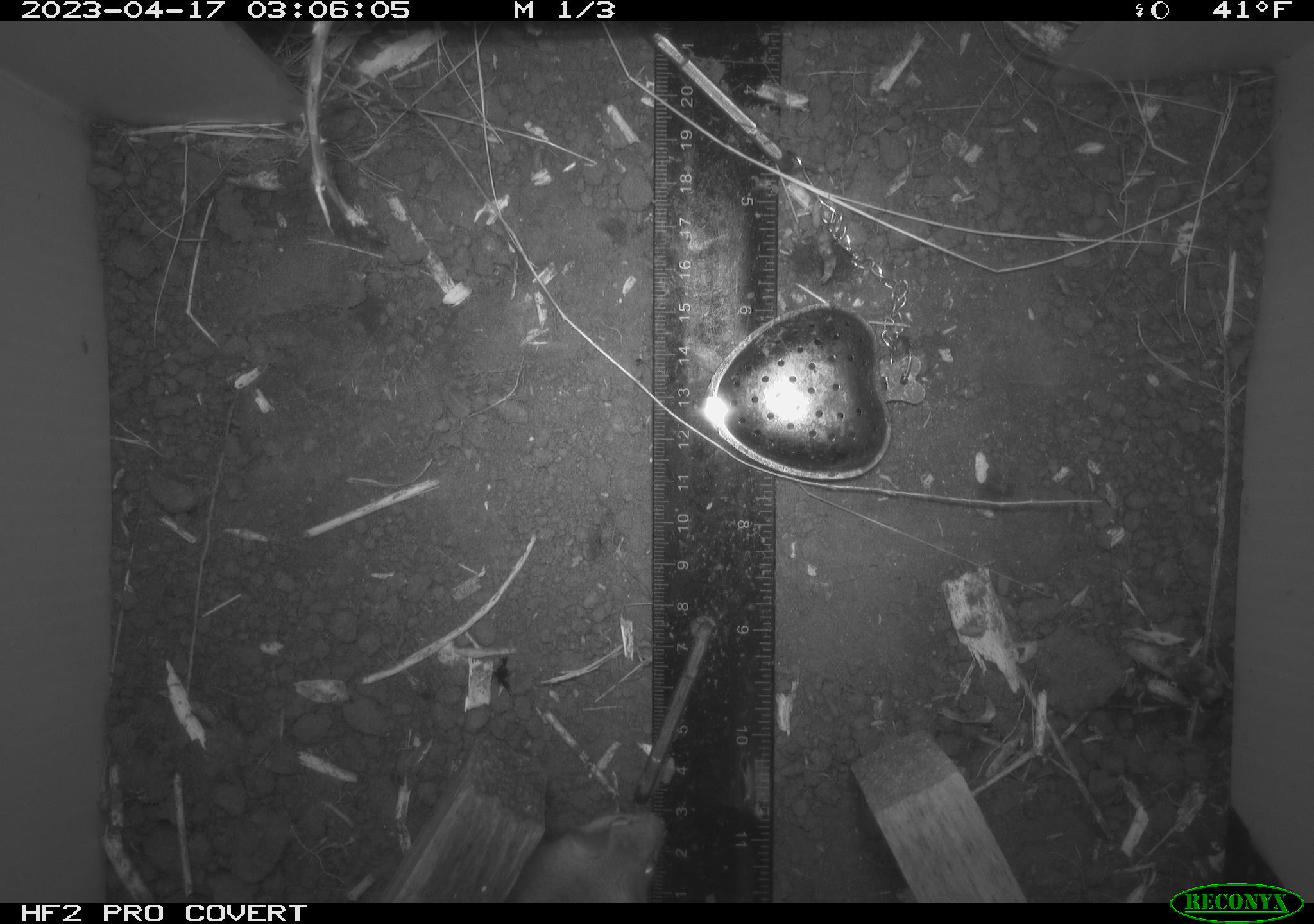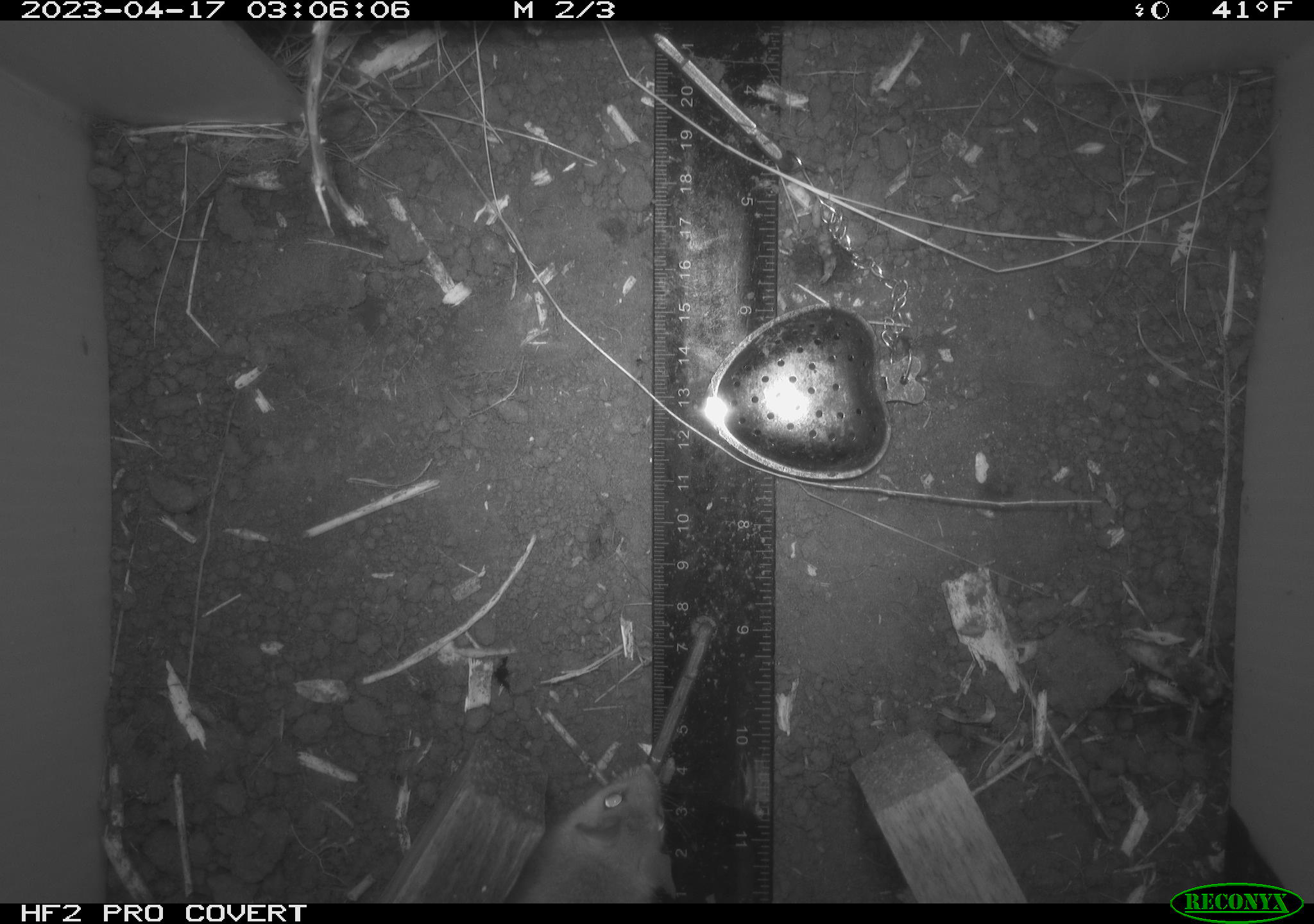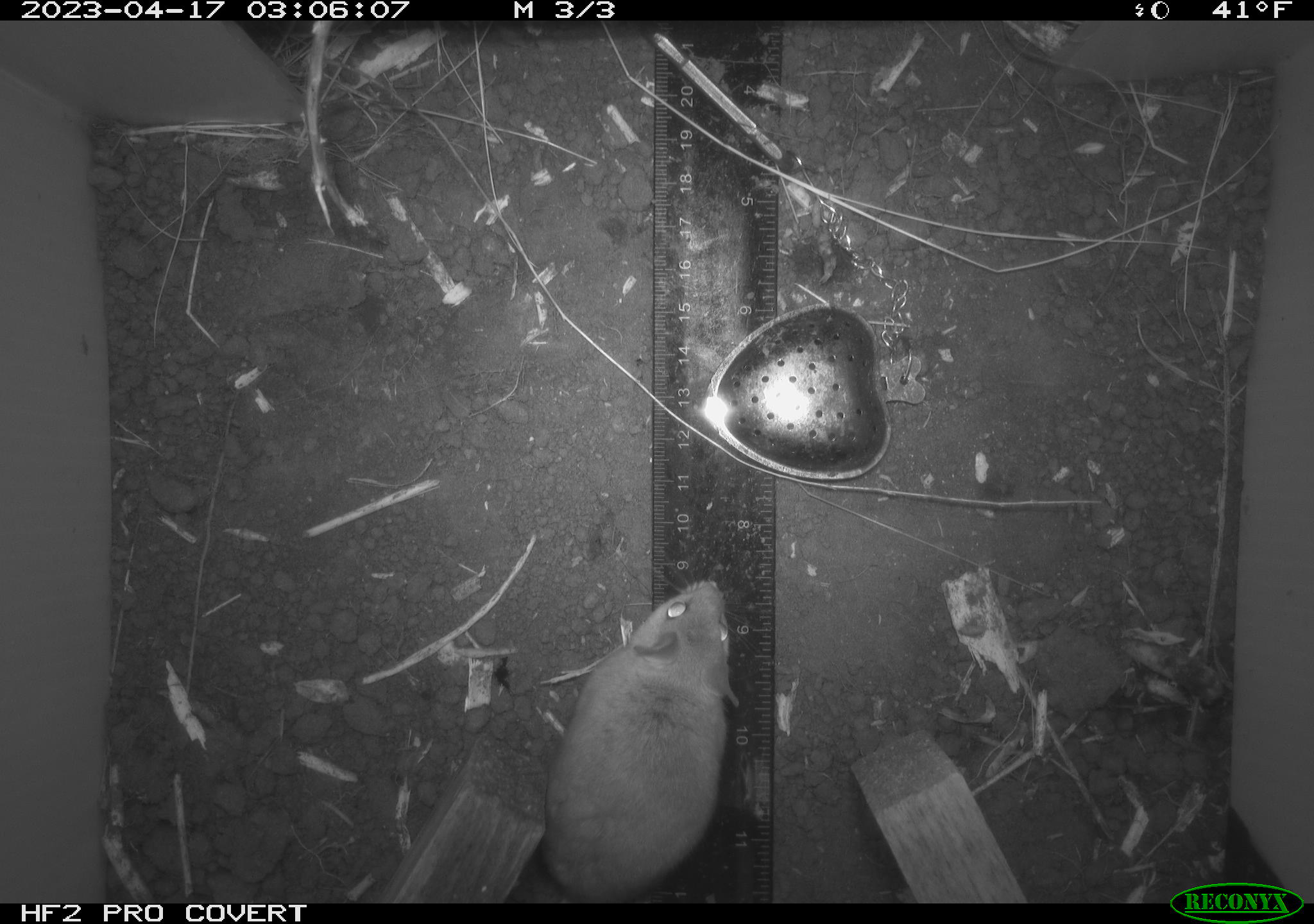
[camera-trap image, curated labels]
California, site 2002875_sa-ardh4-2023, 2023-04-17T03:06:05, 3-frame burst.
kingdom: Animalia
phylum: Chordata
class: Mammalia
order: Rodentia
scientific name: Rodentia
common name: mouse species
Mouse species (Rodentia).